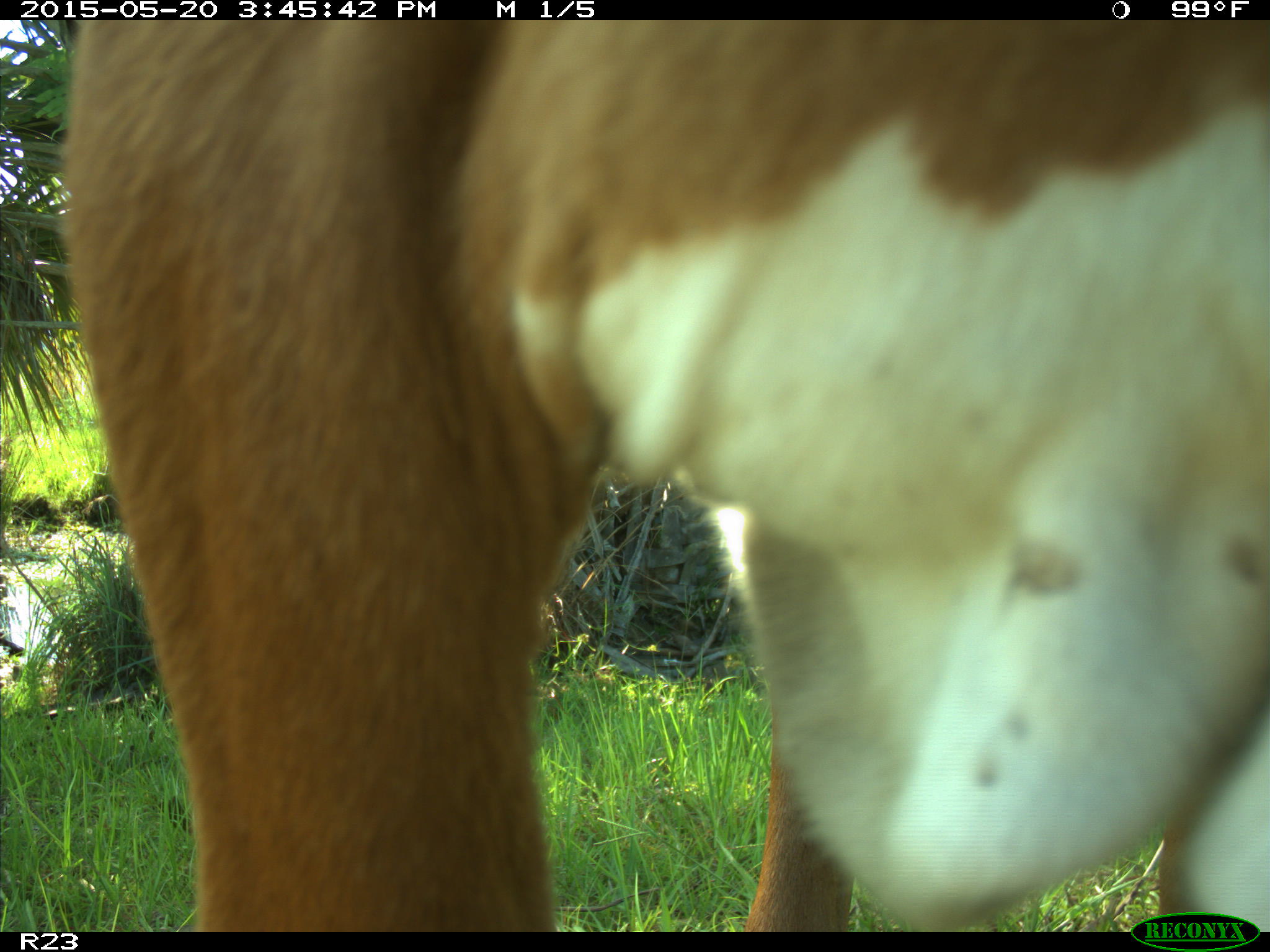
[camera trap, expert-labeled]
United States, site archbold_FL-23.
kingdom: Animalia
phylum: Chordata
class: Mammalia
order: Artiodactyla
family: Bovidae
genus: Bos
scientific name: Bos taurus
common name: domestic cow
Bos taurus (domestic cow).